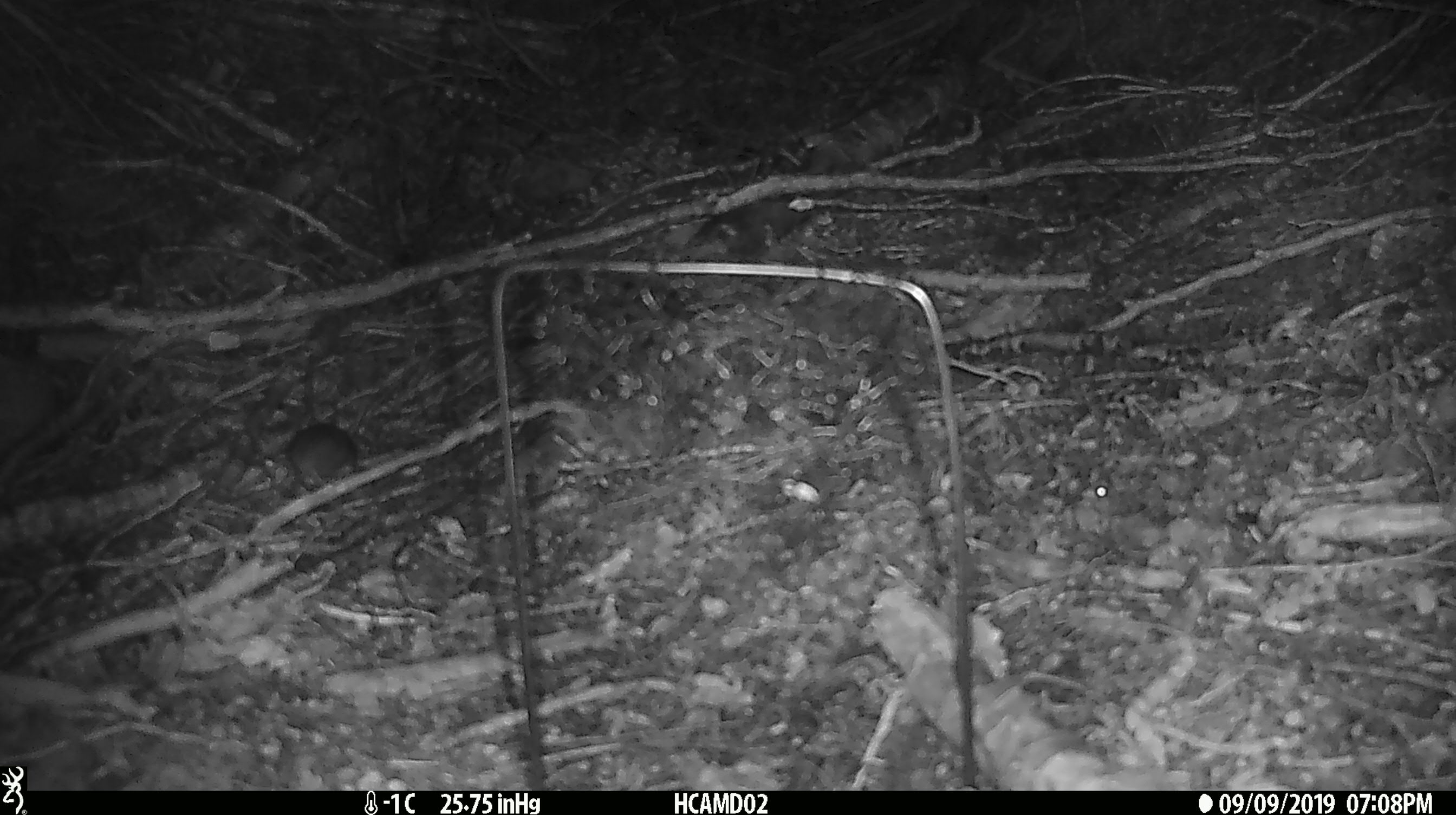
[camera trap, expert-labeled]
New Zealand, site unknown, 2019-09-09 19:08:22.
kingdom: Animalia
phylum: Chordata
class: Mammalia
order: Rodentia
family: Muridae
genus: Mus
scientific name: Mus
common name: mouse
Mouse (Mus).